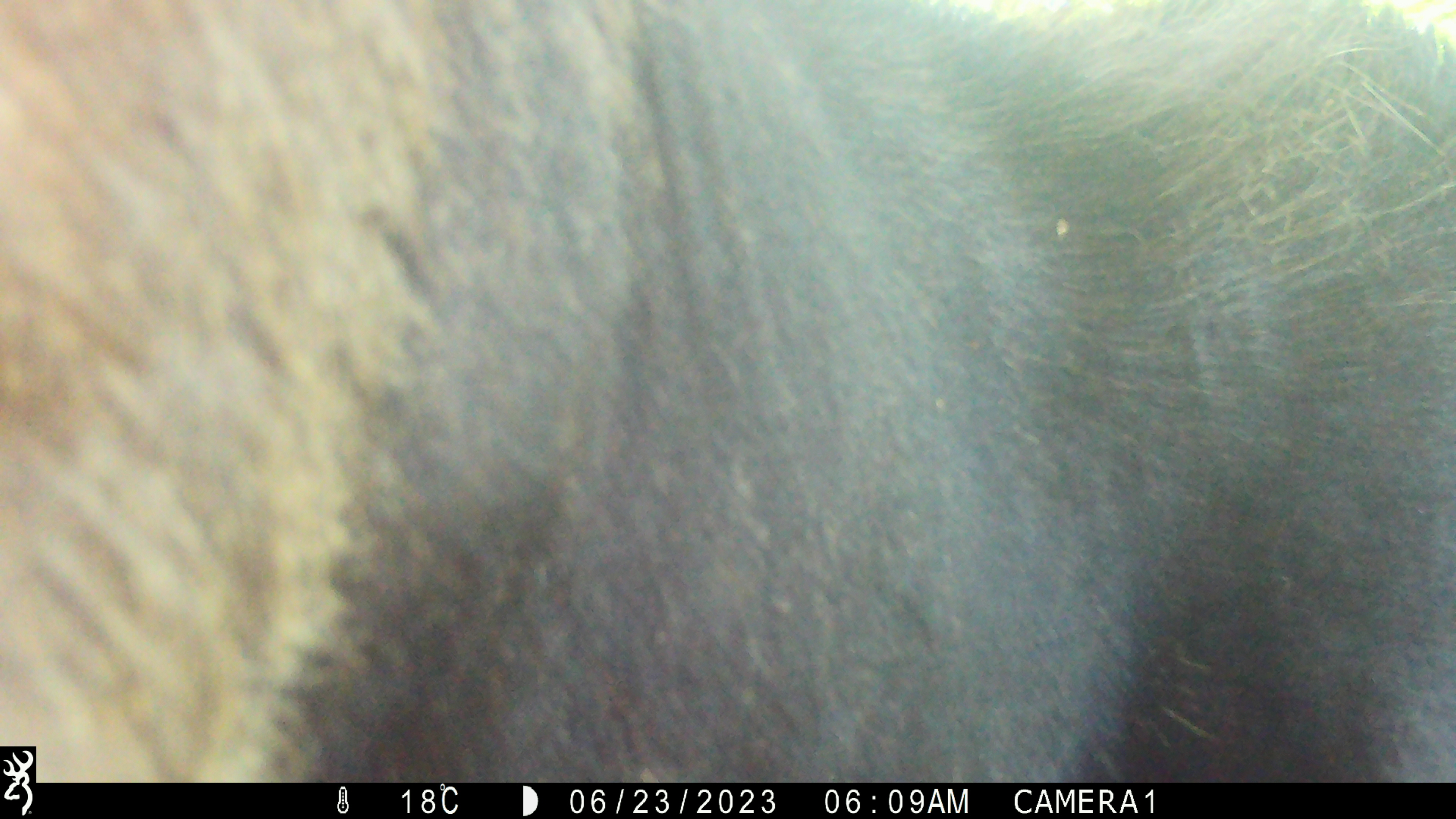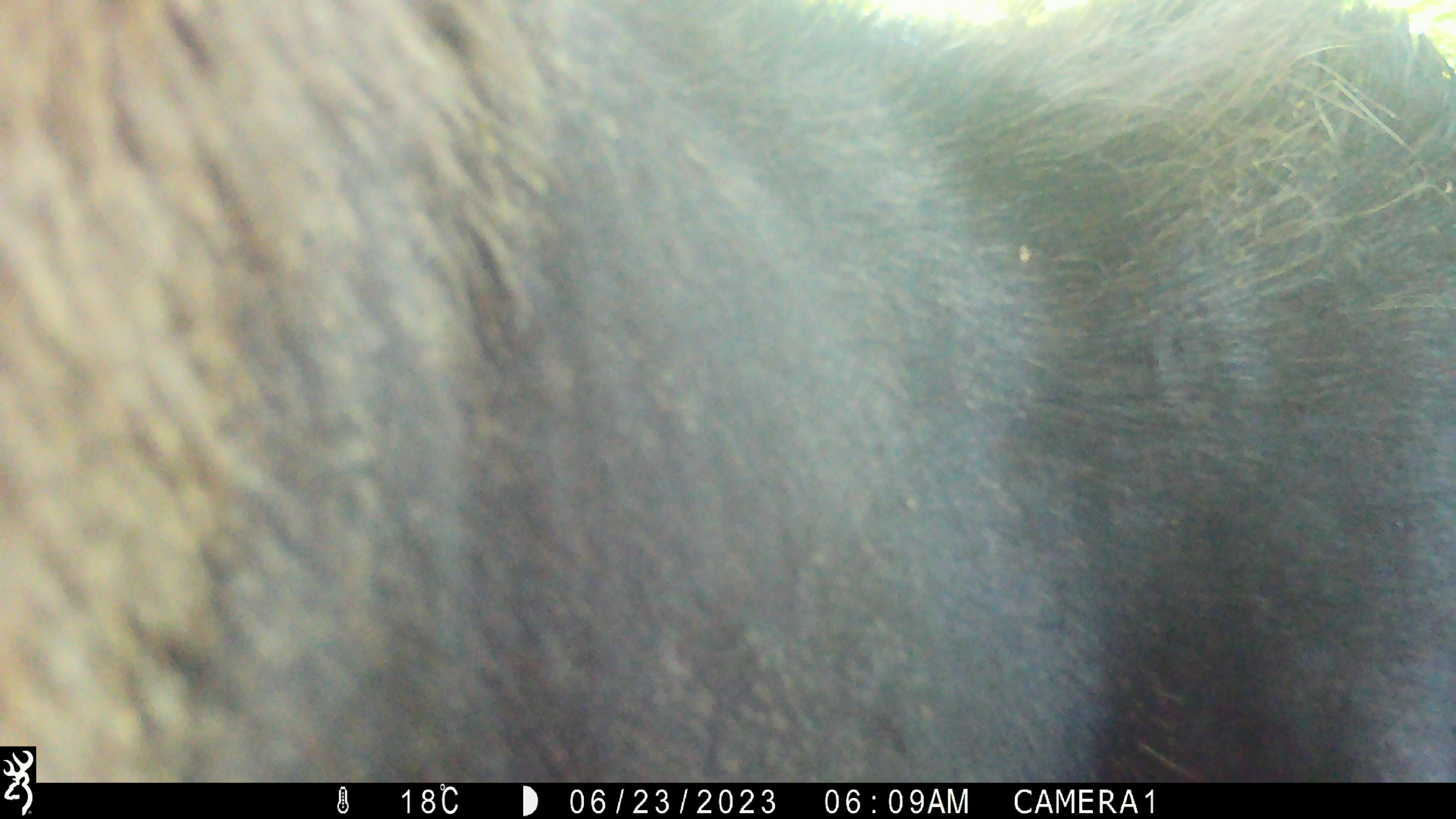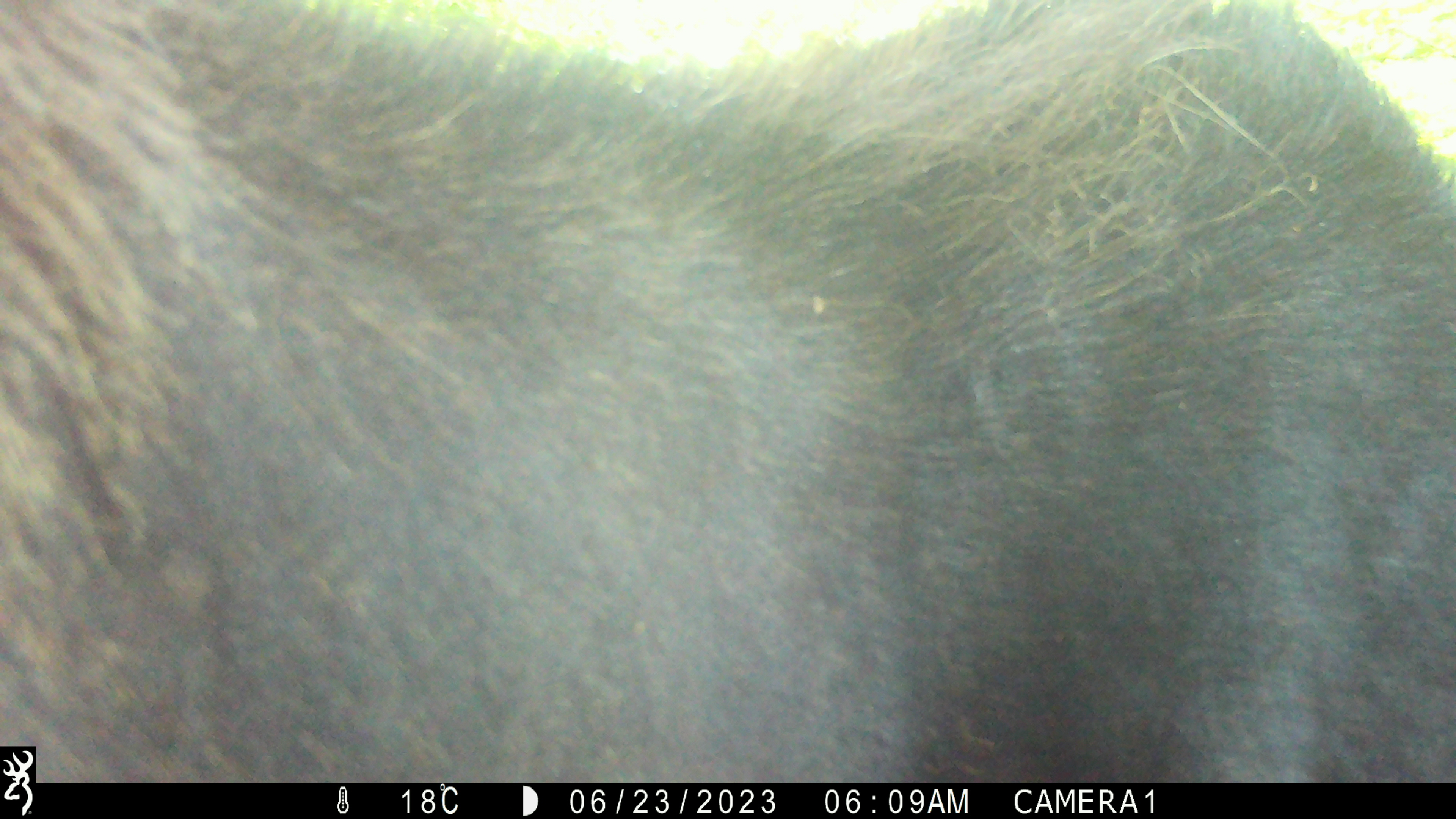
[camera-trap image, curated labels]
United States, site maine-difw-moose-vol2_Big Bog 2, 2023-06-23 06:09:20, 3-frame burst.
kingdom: Animalia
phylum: Chordata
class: Mammalia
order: Artiodactyla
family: Cervidae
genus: Alces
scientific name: Alces alces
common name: moose